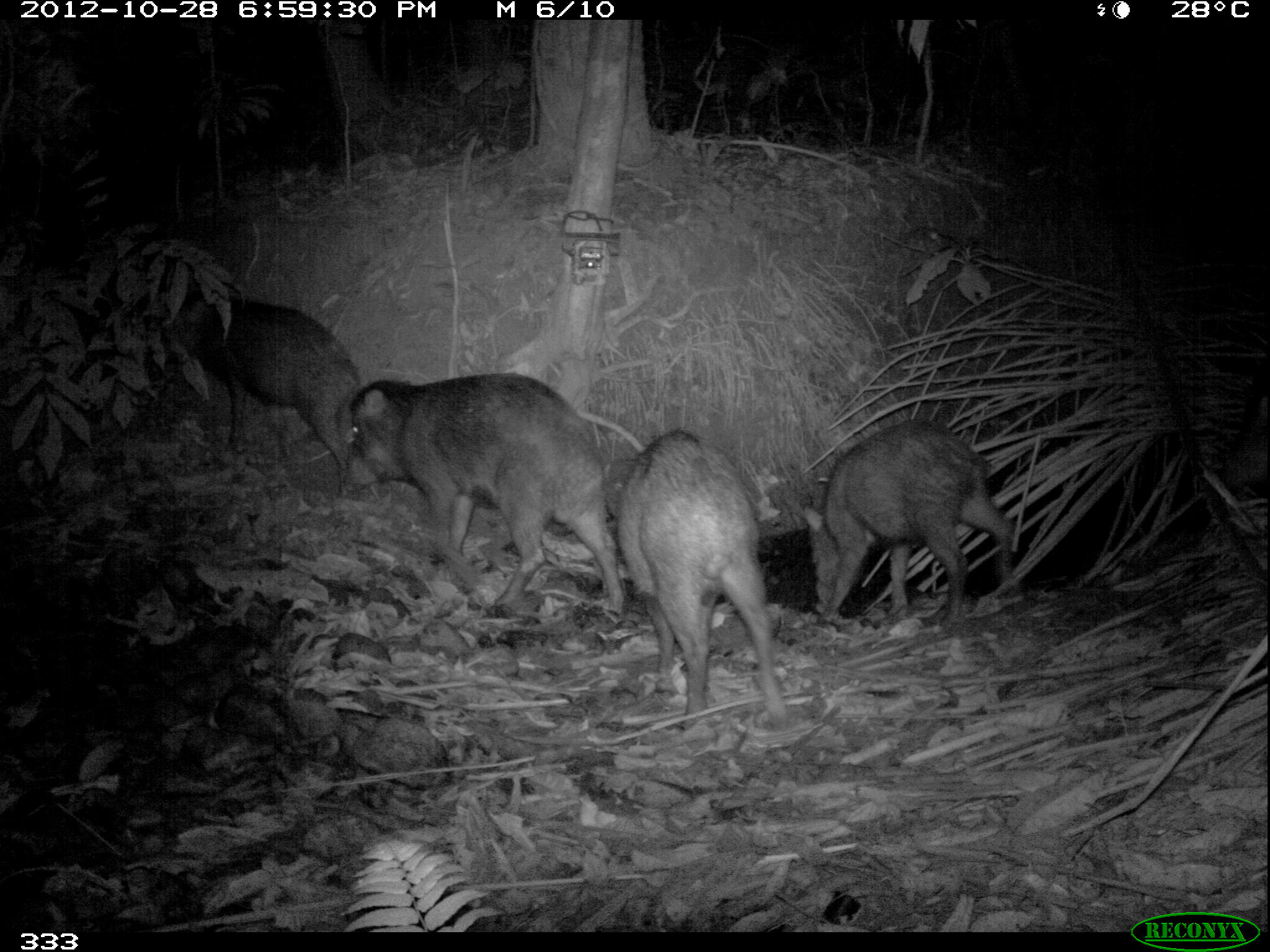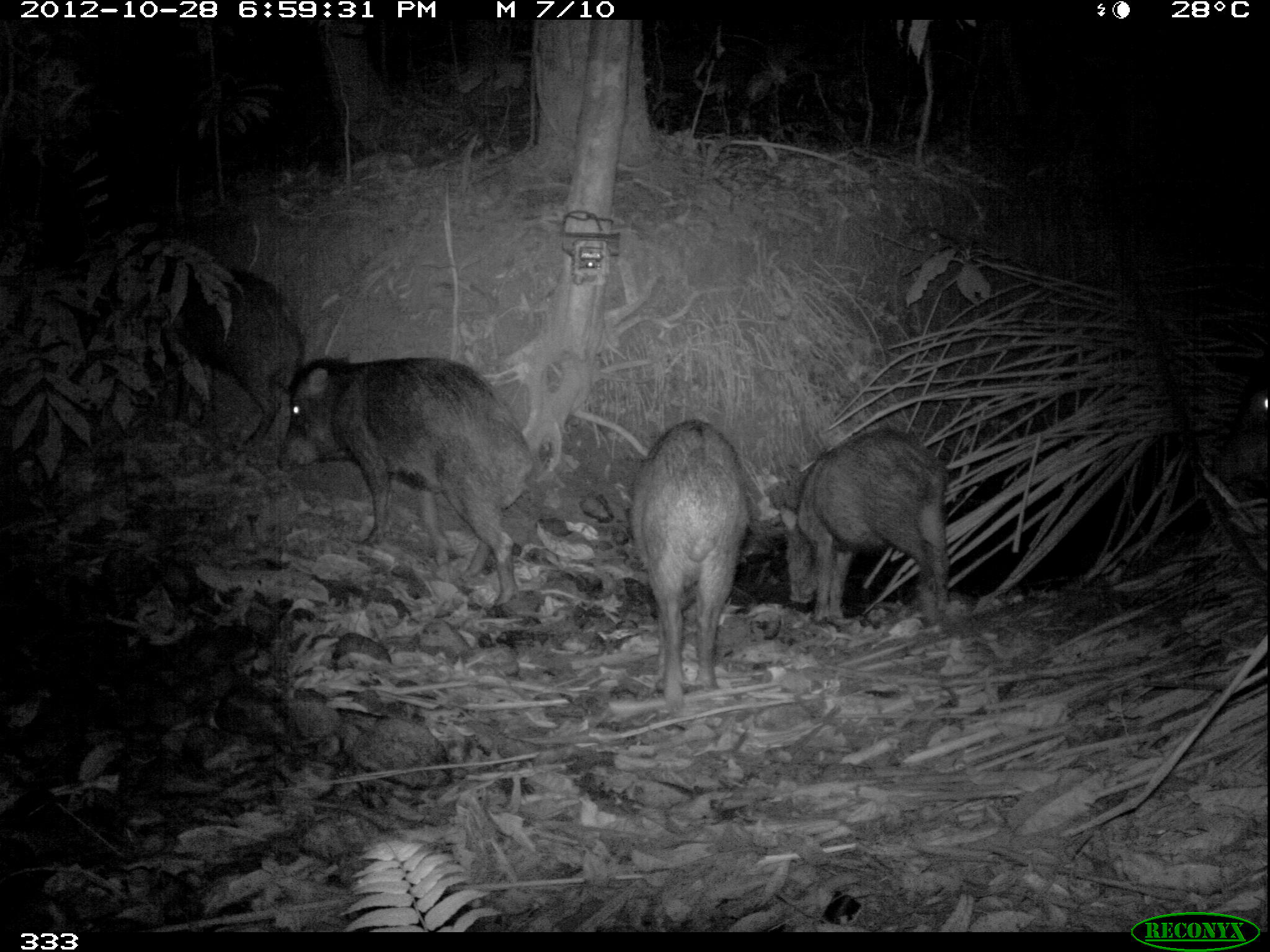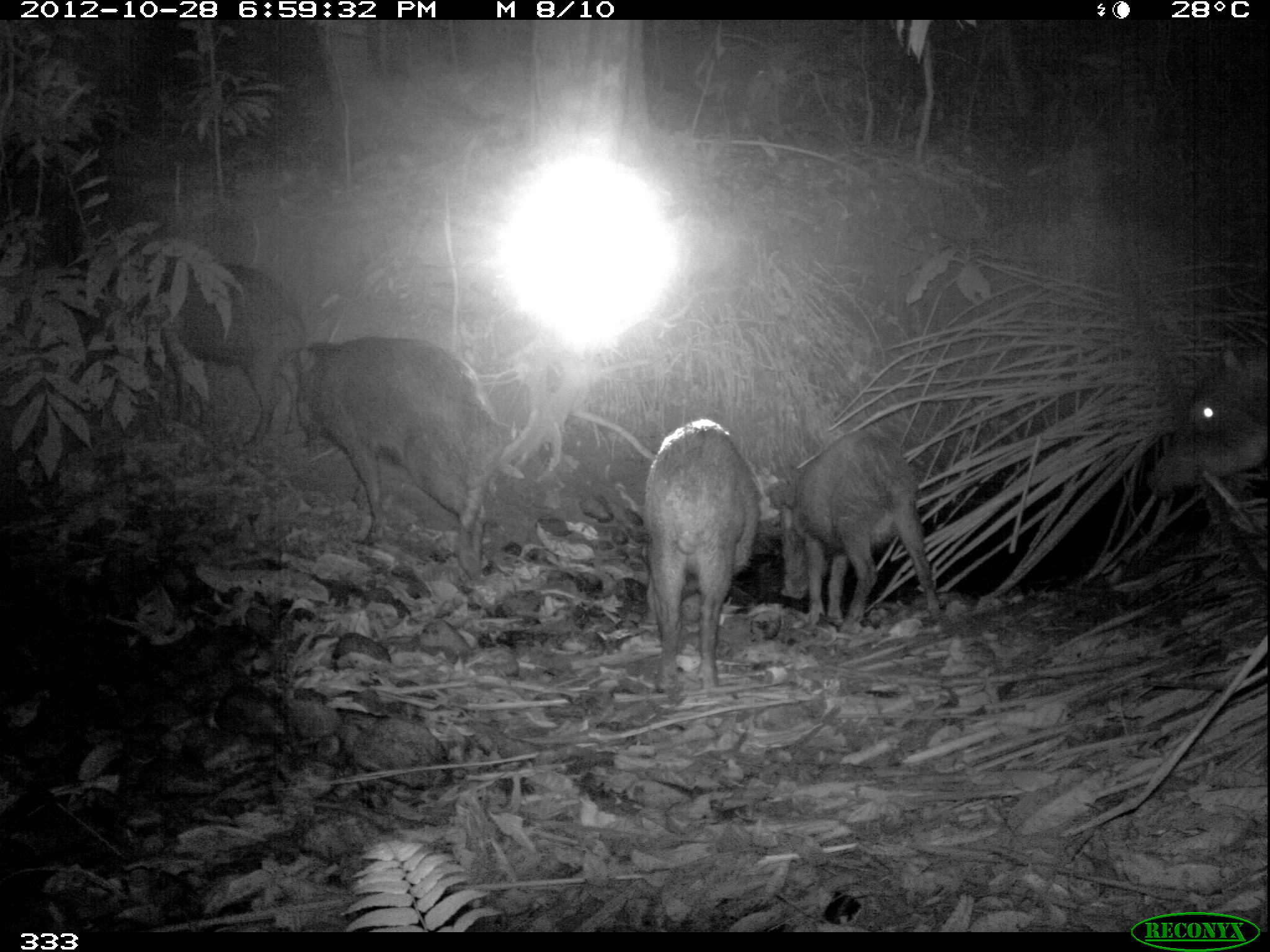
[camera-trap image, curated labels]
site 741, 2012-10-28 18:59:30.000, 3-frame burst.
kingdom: Animalia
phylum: Chordata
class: Mammalia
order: Artiodactyla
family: Tayassuidae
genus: Tayassu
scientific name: Tayassu pecari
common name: white-lipped peccary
Tayassu pecari (white-lipped peccary).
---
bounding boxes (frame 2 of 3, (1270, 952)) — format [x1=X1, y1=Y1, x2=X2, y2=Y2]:
tayassu pecari: [x1=276, y1=353, x2=528, y2=612]; [x1=778, y1=421, x2=949, y2=628]; [x1=629, y1=415, x2=751, y2=700]; [x1=148, y1=255, x2=306, y2=448]; [x1=1199, y1=349, x2=1268, y2=500]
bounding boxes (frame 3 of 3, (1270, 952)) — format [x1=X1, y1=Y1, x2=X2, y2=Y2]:
tayassu pecari: [x1=284, y1=333, x2=504, y2=579]; [x1=775, y1=423, x2=943, y2=634]; [x1=642, y1=415, x2=763, y2=690]; [x1=133, y1=258, x2=307, y2=446]; [x1=1147, y1=338, x2=1268, y2=494]